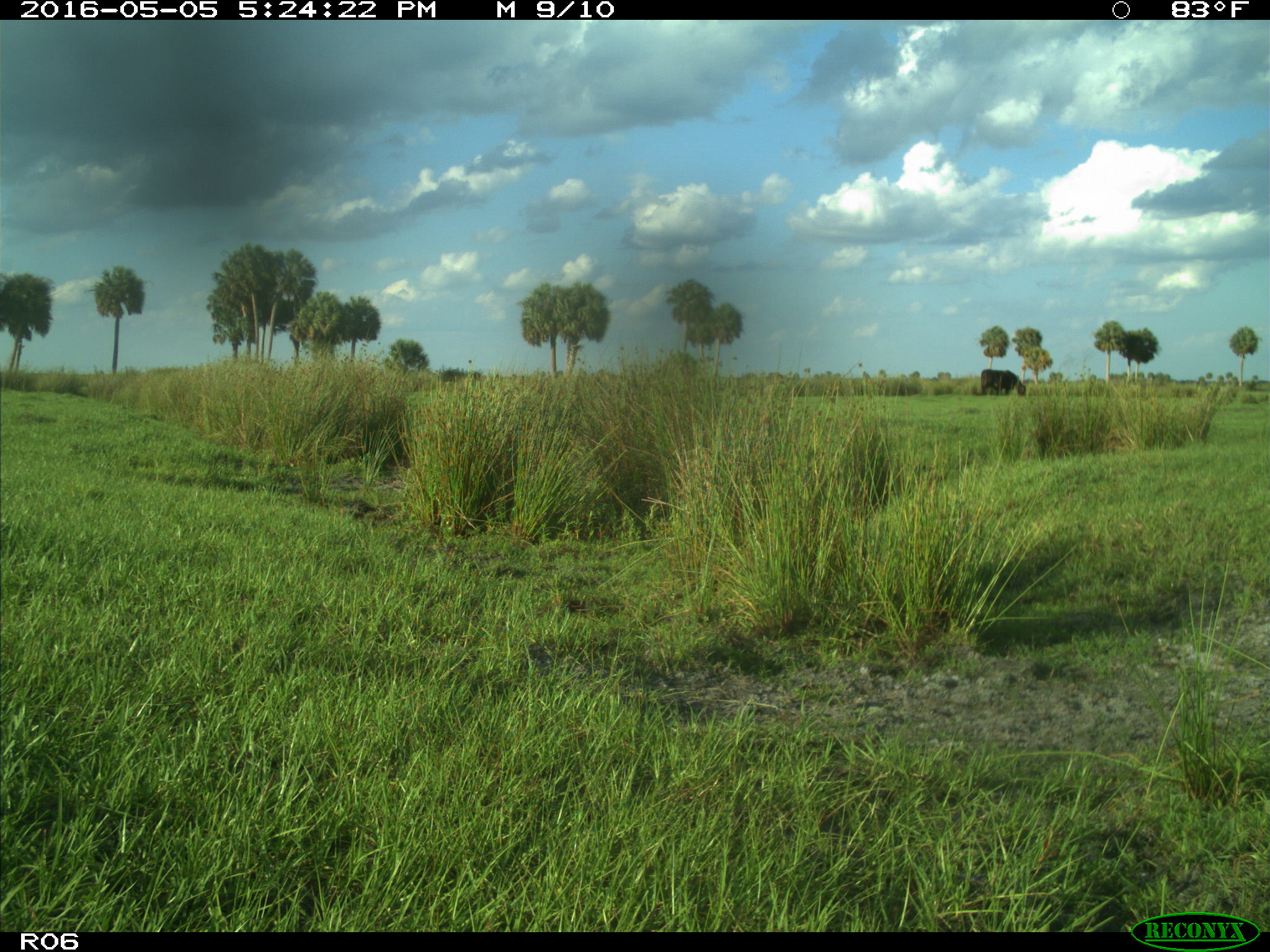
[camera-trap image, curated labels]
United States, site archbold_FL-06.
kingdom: Animalia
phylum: Chordata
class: Mammalia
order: Artiodactyla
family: Bovidae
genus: Bos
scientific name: Bos taurus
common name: domestic cow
Bos taurus (domestic cow).